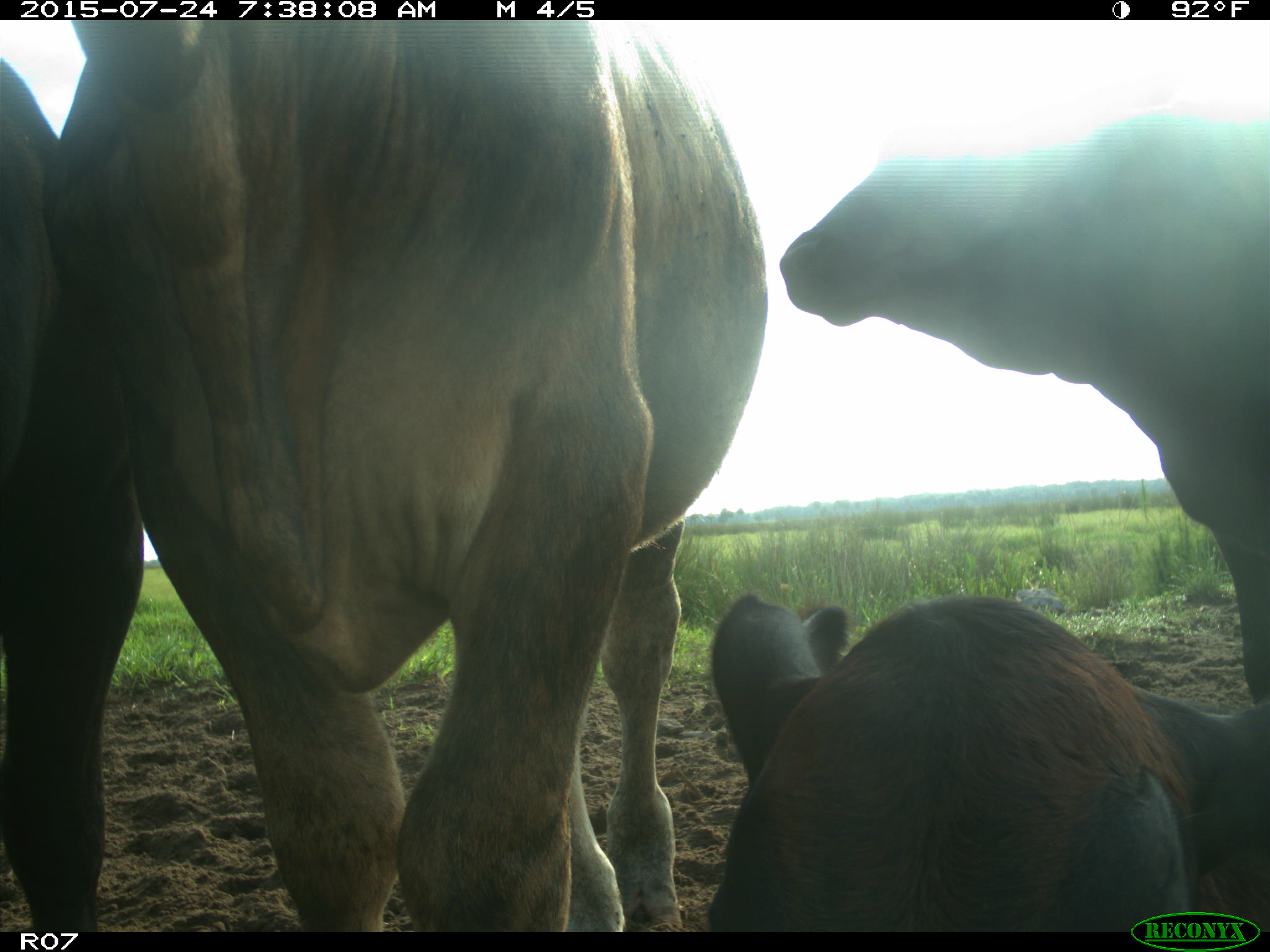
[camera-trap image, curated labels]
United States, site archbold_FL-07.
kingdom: Animalia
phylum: Chordata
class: Mammalia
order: Artiodactyla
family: Bovidae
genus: Bos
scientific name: Bos taurus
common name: domestic cow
Bos taurus (domestic cow).